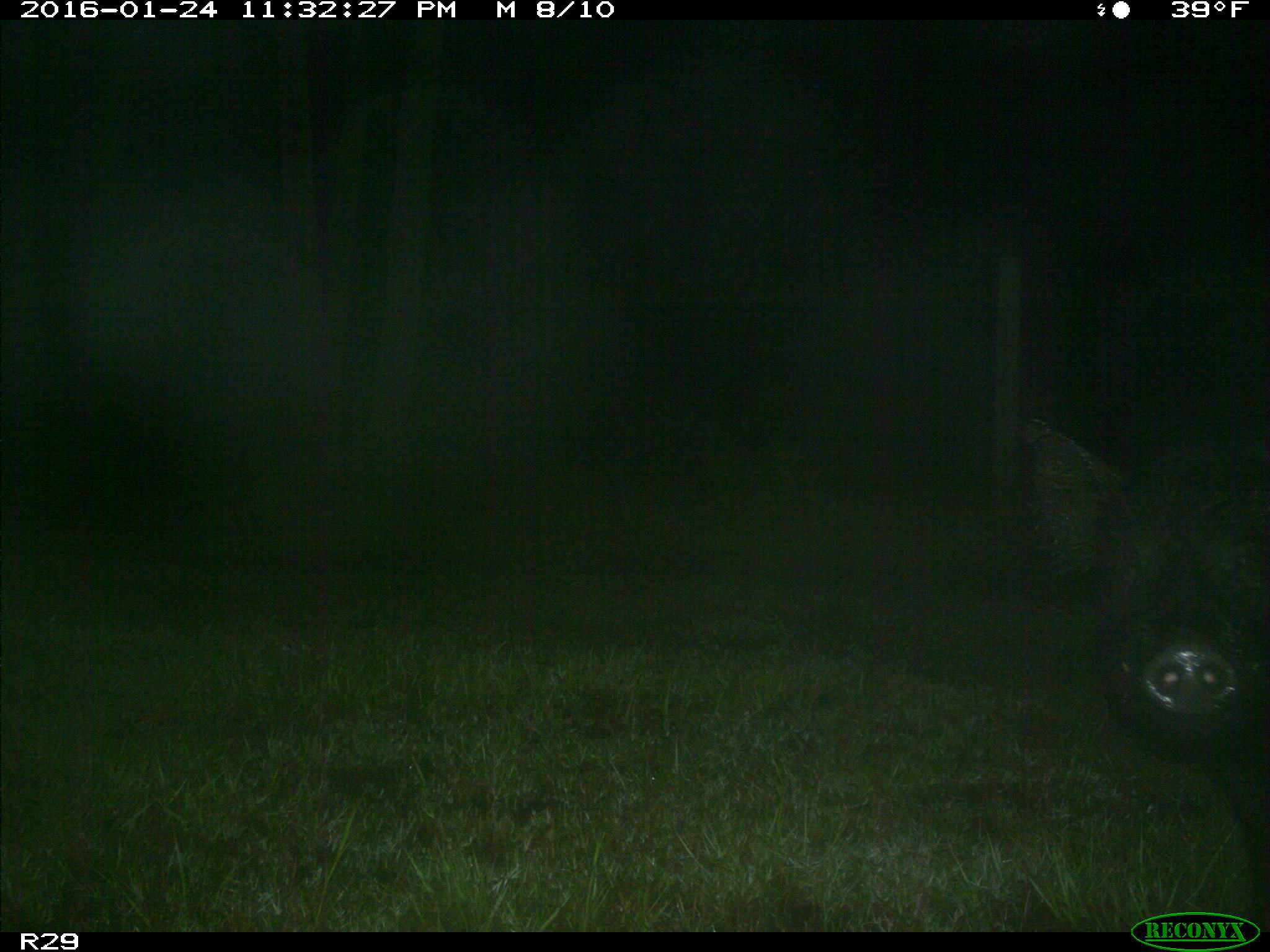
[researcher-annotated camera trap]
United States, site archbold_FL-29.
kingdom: Animalia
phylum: Chordata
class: Mammalia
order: Artiodactyla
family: Suidae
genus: Sus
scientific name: Sus scrofa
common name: wild boar